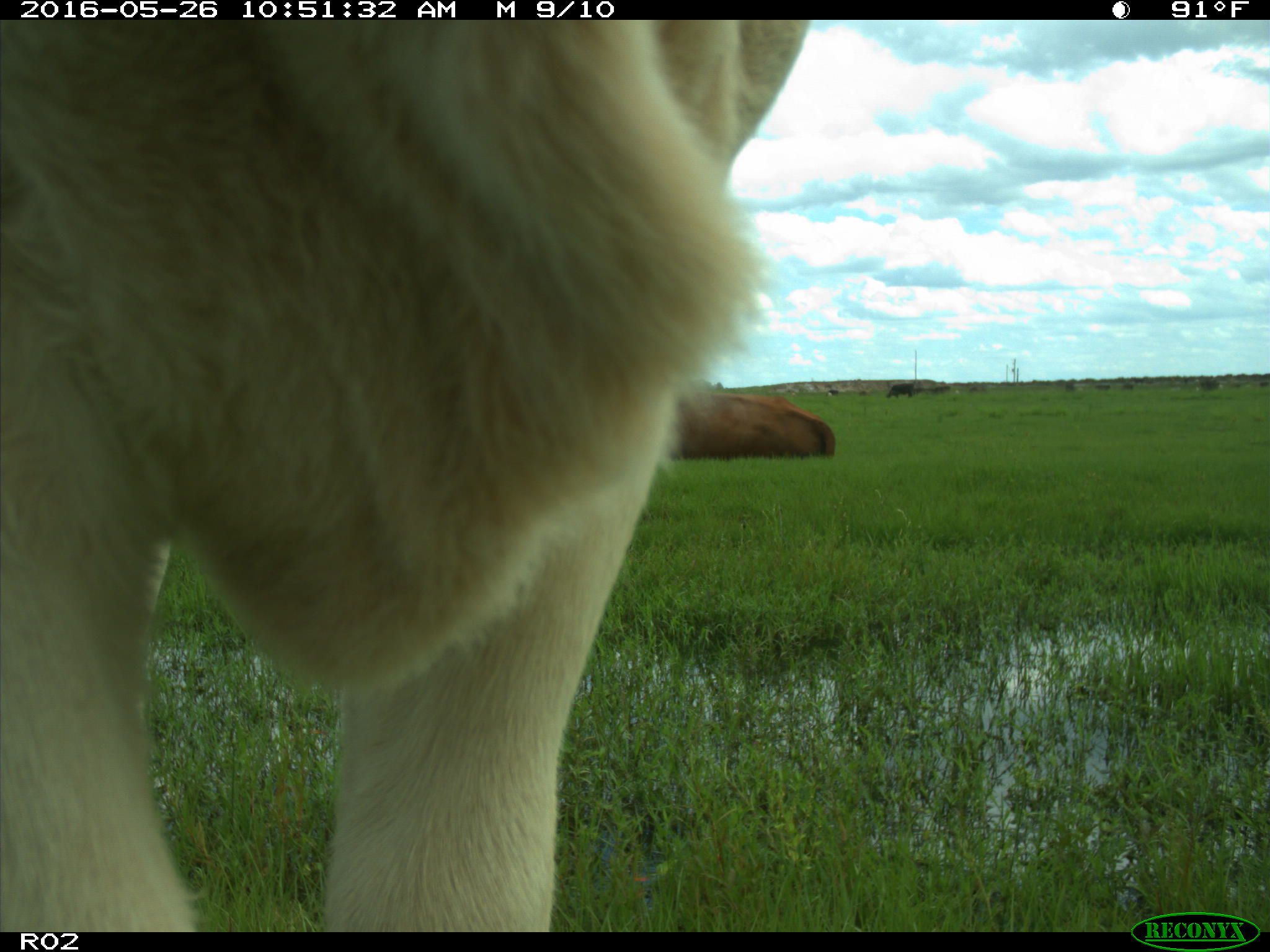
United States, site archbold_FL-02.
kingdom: Animalia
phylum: Chordata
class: Mammalia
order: Artiodactyla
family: Bovidae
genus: Bos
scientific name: Bos taurus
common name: domestic cow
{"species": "Bos taurus (domestic cow)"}